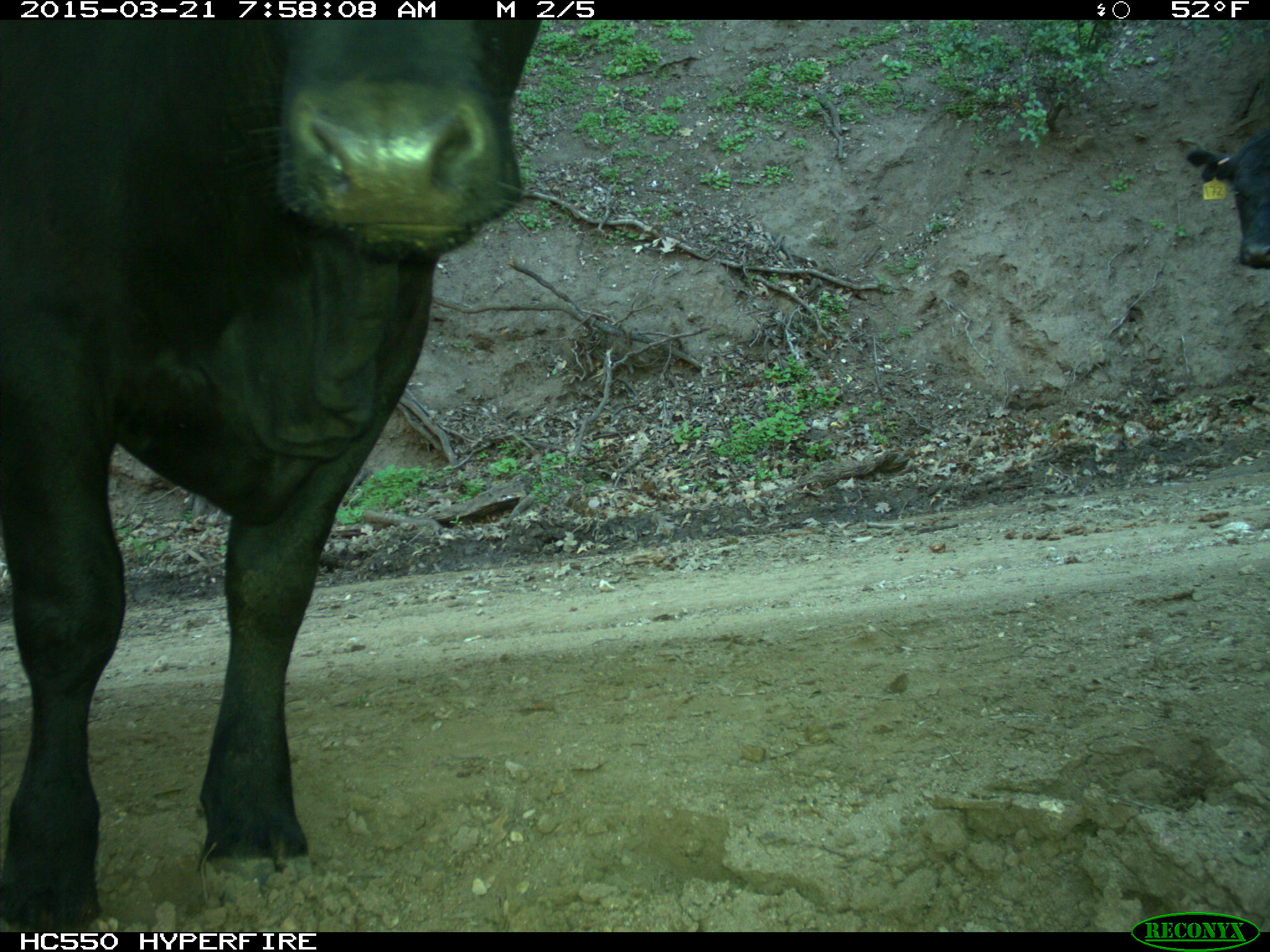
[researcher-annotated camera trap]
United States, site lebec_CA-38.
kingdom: Animalia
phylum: Chordata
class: Mammalia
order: Artiodactyla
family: Bovidae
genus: Bos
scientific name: Bos taurus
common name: domestic cow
Bos taurus (domestic cow).